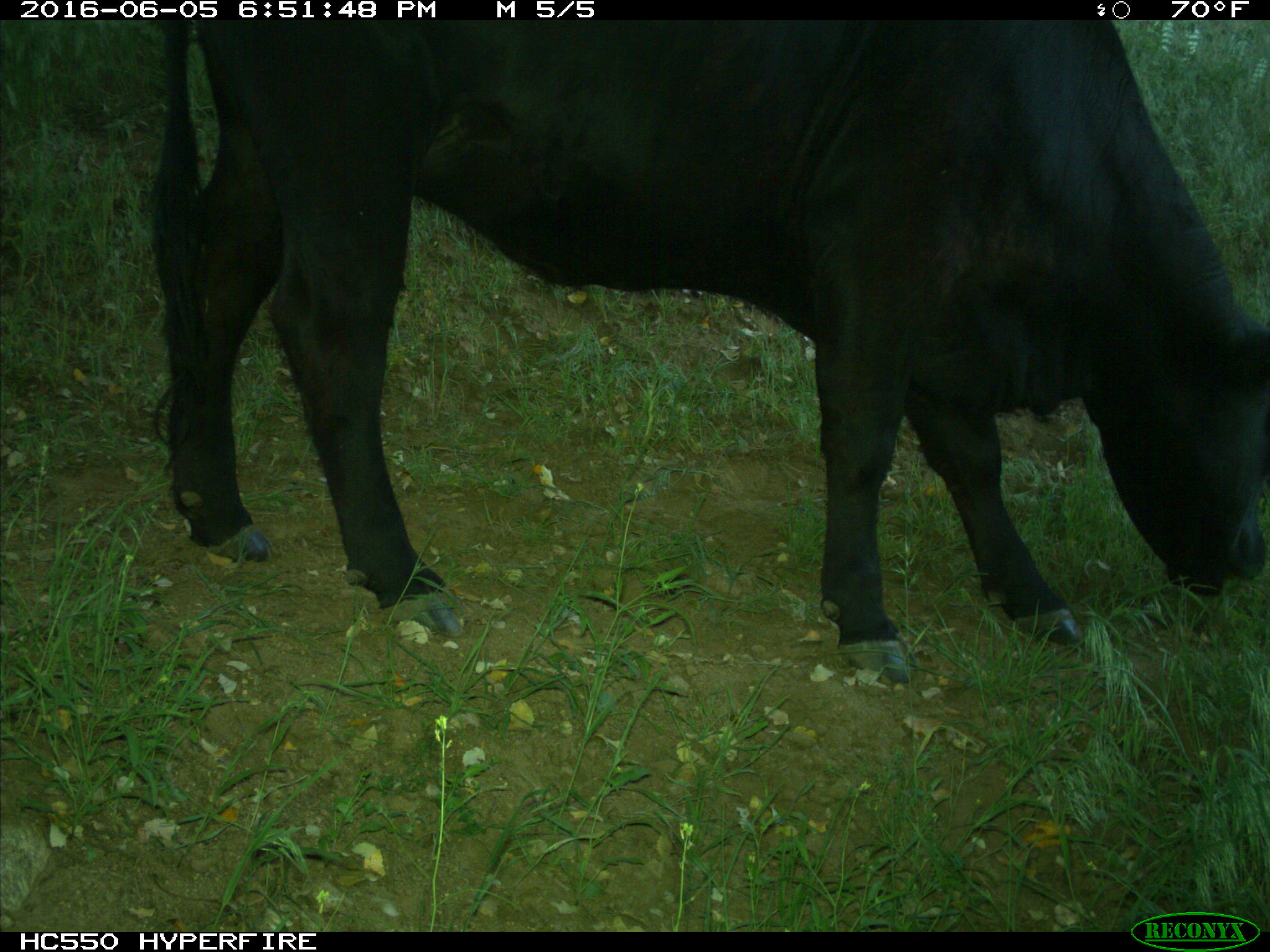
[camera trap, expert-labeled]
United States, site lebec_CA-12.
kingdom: Animalia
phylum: Chordata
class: Mammalia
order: Artiodactyla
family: Bovidae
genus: Bos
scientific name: Bos taurus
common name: domestic cow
Bos taurus (domestic cow).